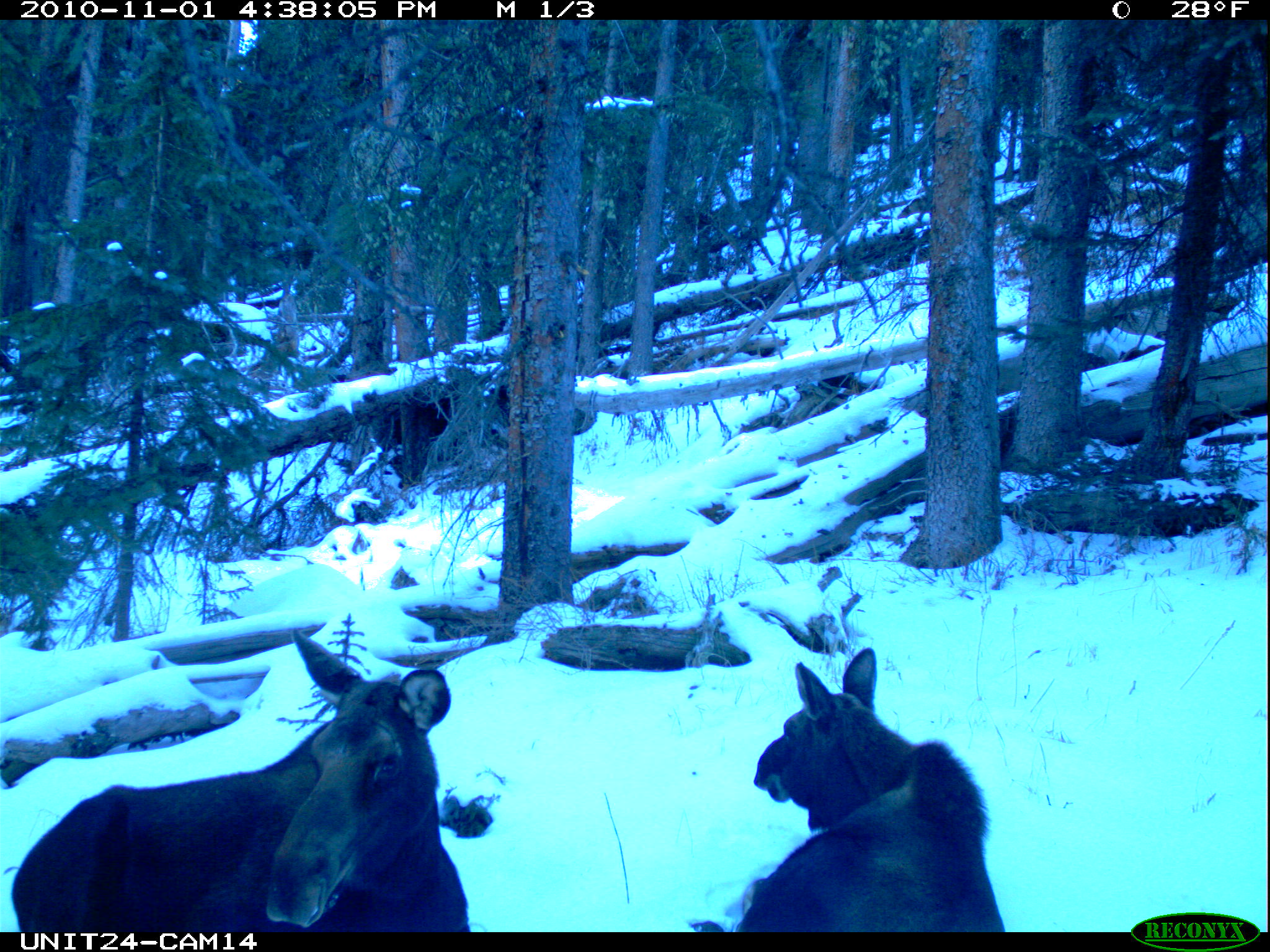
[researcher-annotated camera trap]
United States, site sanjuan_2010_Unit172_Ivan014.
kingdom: Animalia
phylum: Chordata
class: Mammalia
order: Artiodactyla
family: Cervidae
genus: Alces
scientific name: Alces alces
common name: moose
Alces alces (moose).